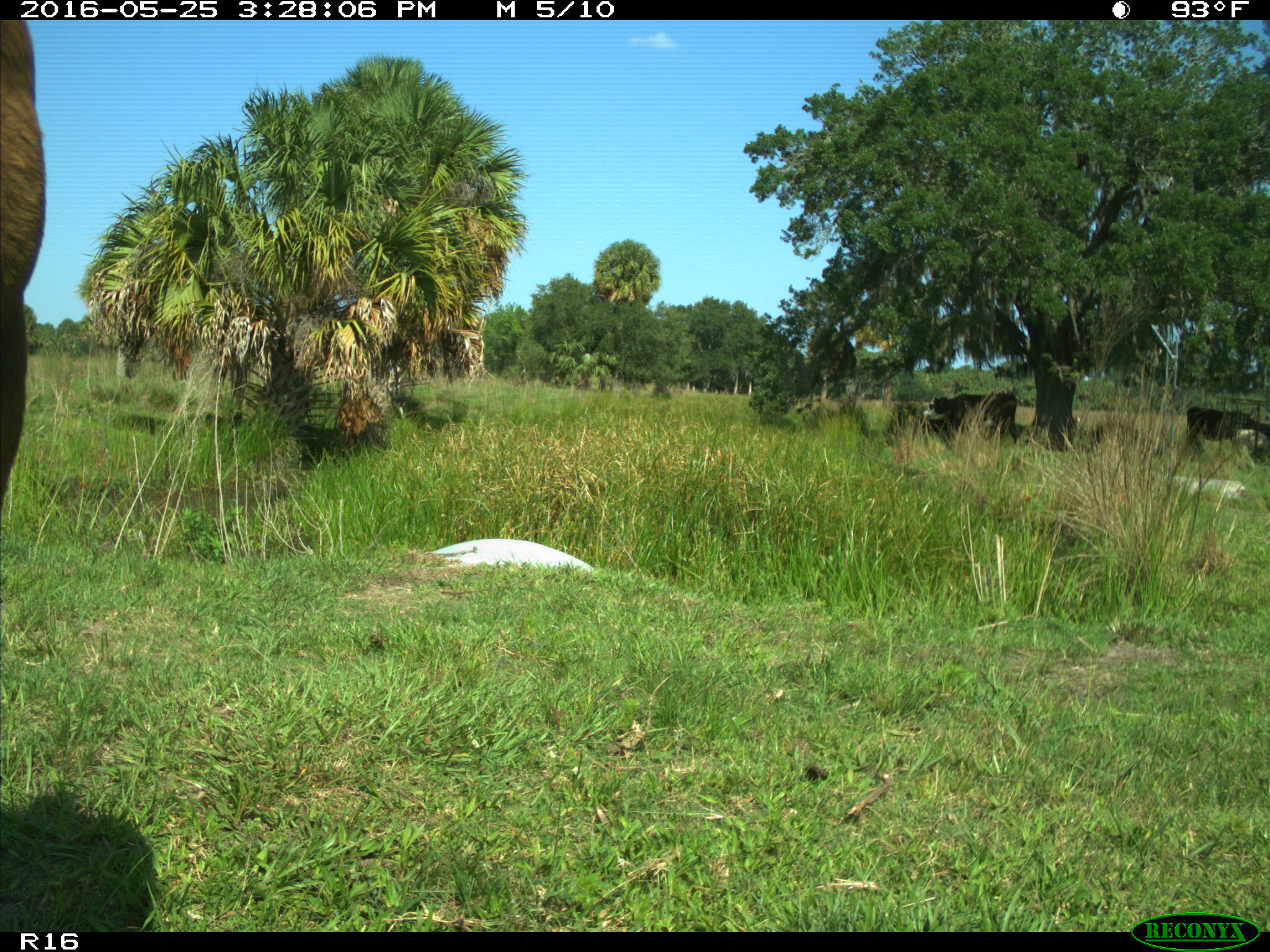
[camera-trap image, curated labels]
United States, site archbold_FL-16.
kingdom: Animalia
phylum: Chordata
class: Mammalia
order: Artiodactyla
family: Bovidae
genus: Bos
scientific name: Bos taurus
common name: domestic cow